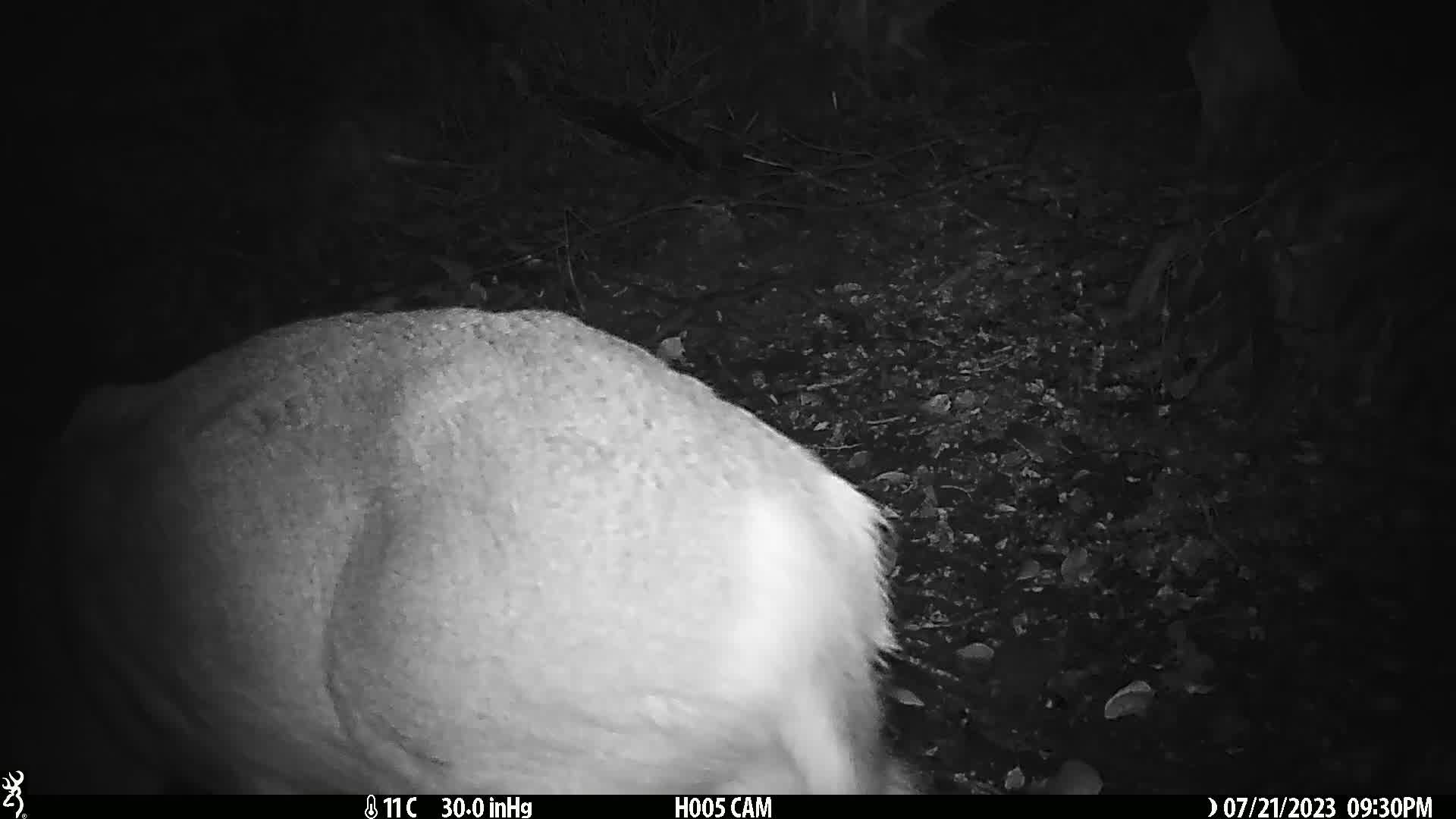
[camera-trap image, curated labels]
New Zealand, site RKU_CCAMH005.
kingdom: Animalia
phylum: Chordata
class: Mammalia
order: Artiodactyla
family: Cervidae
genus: Odocoileus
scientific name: Odocoileus virginianus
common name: white-tailed deer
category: white tailed deer